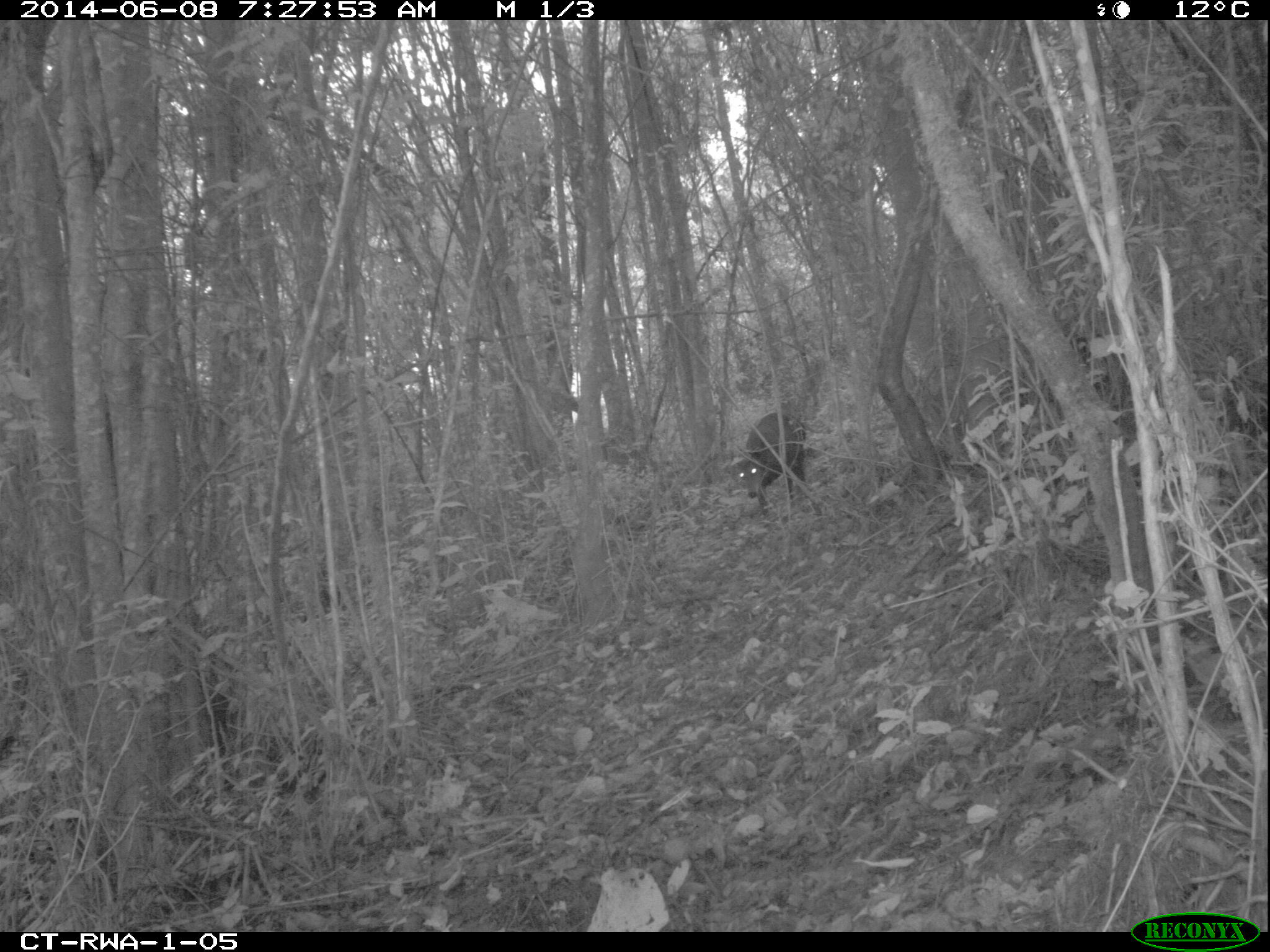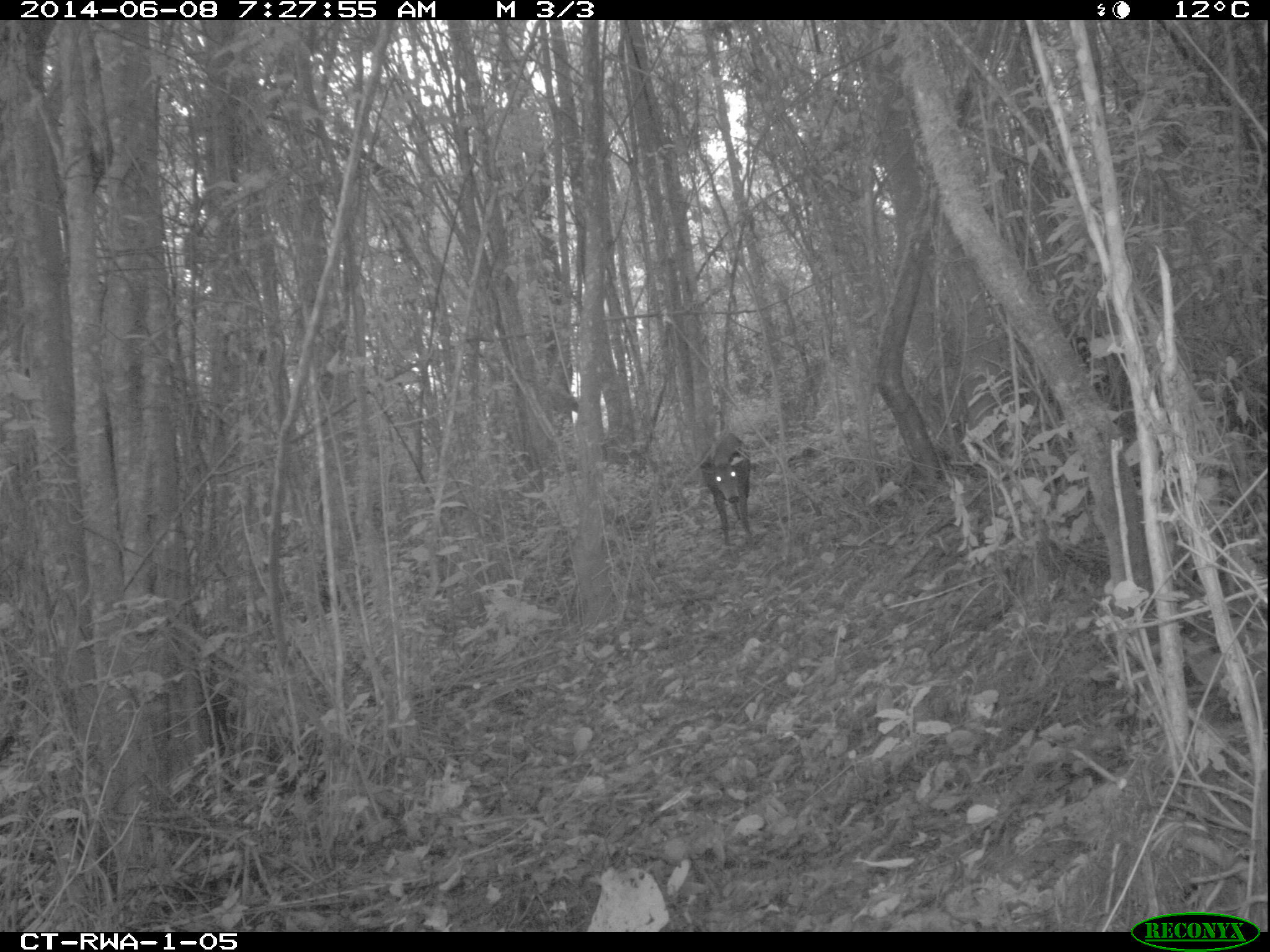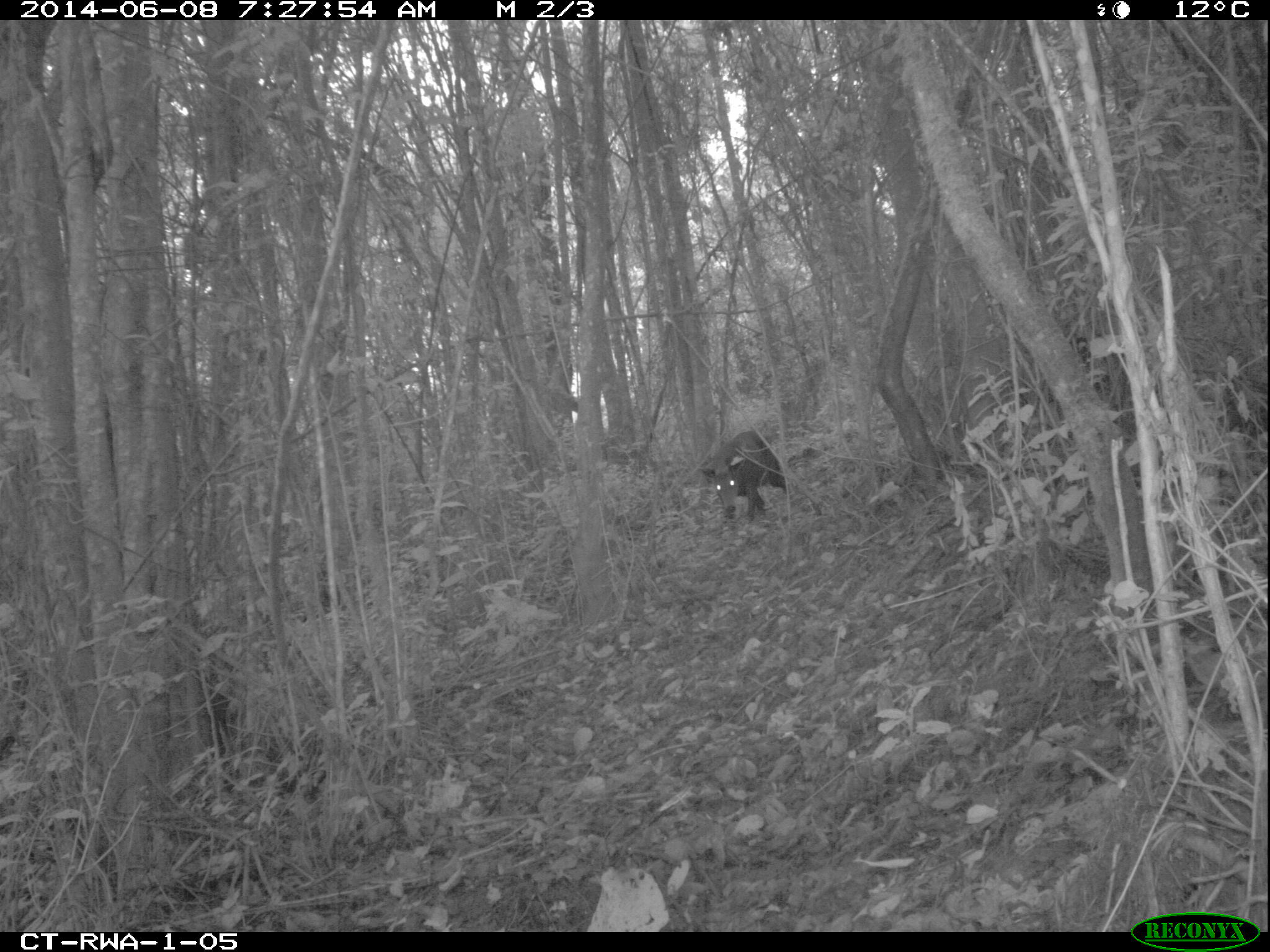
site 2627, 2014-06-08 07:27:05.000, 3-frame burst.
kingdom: Animalia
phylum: Chordata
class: Mammalia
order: Artiodactyla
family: Bovidae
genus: Cephalophus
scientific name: Cephalophus silvicultor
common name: light-backed duiker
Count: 1.